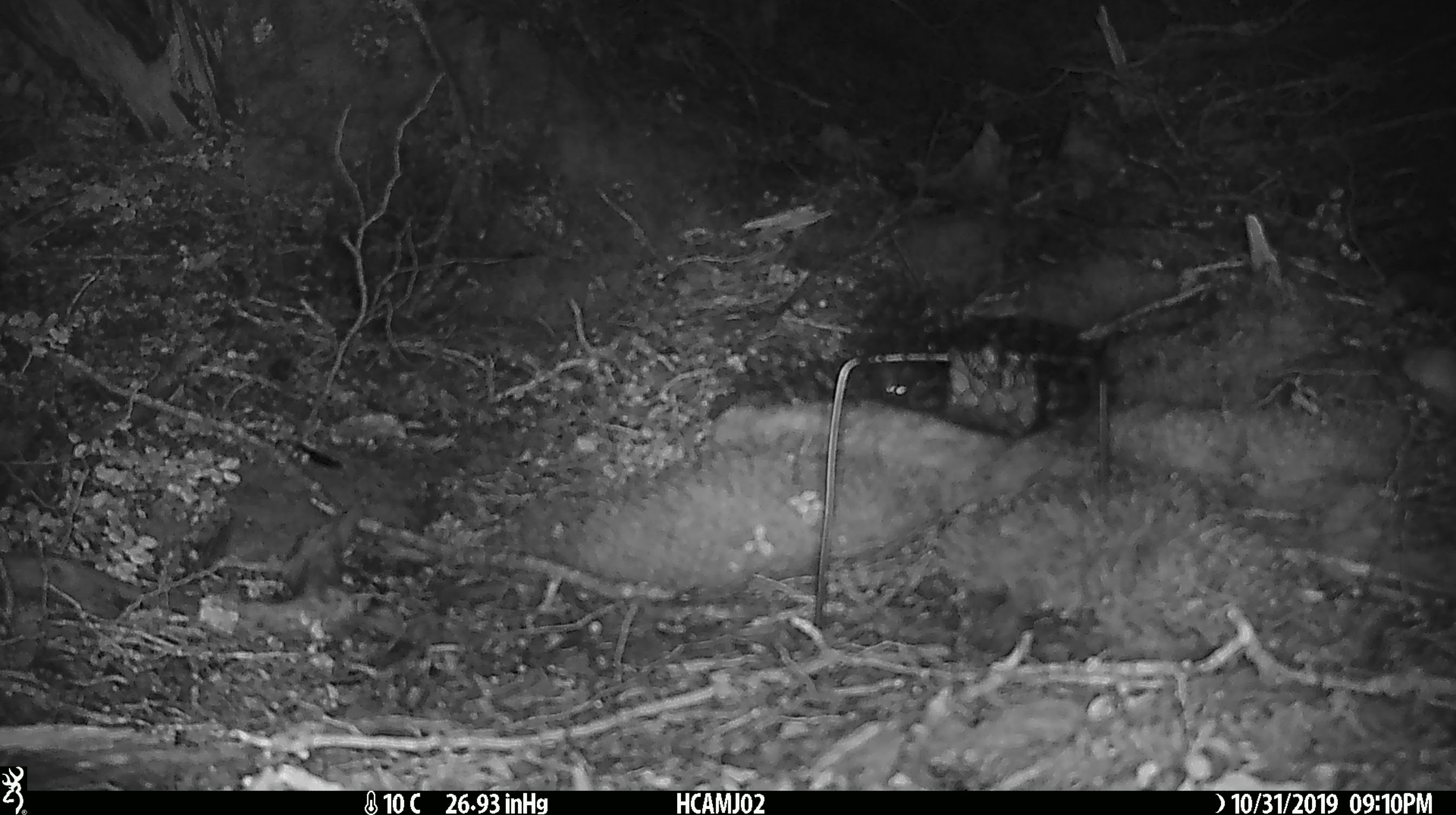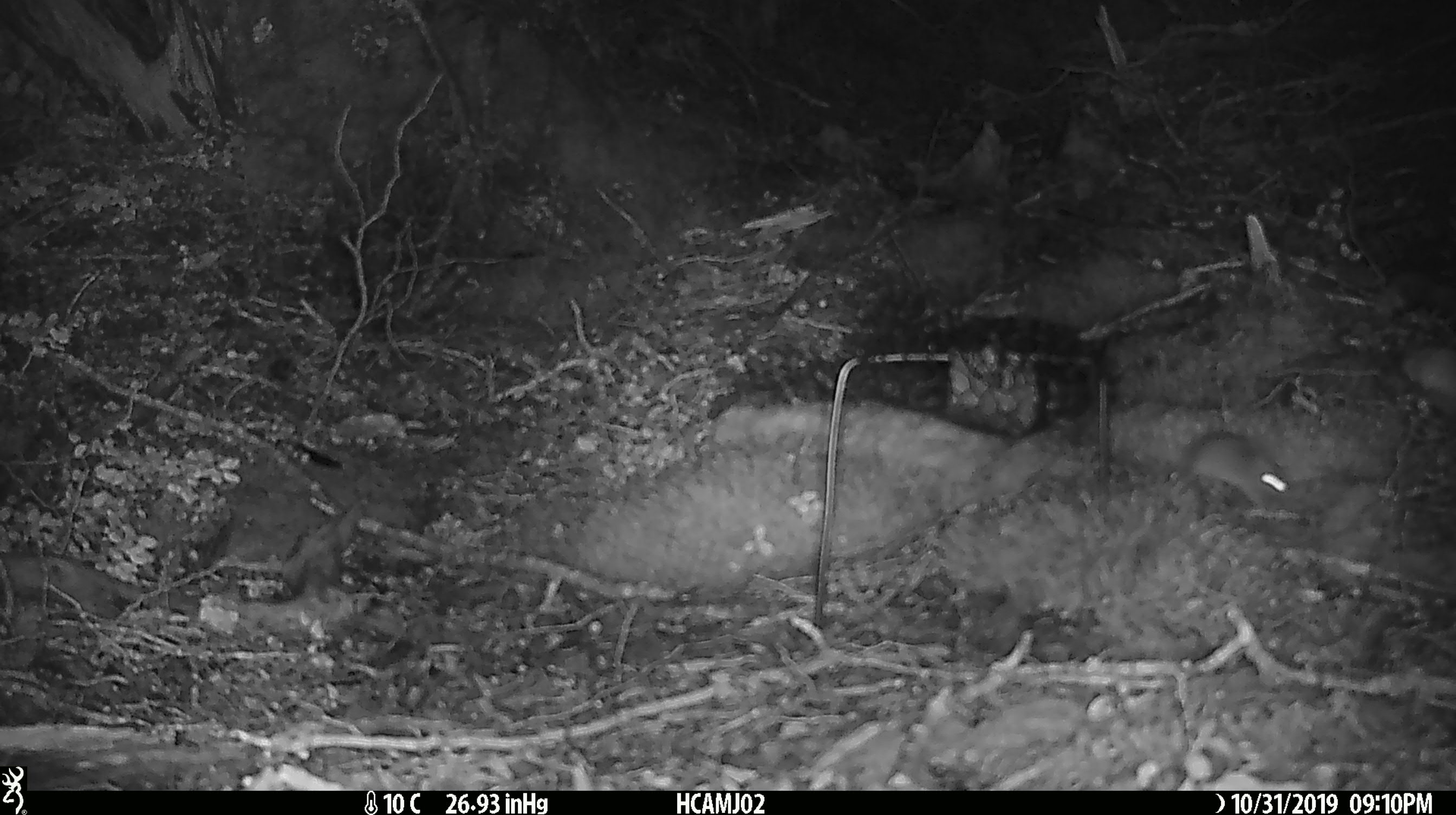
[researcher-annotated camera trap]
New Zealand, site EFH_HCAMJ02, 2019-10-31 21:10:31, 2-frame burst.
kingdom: Animalia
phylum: Chordata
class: Mammalia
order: Rodentia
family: Muridae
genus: Mus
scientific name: Mus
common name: mouse